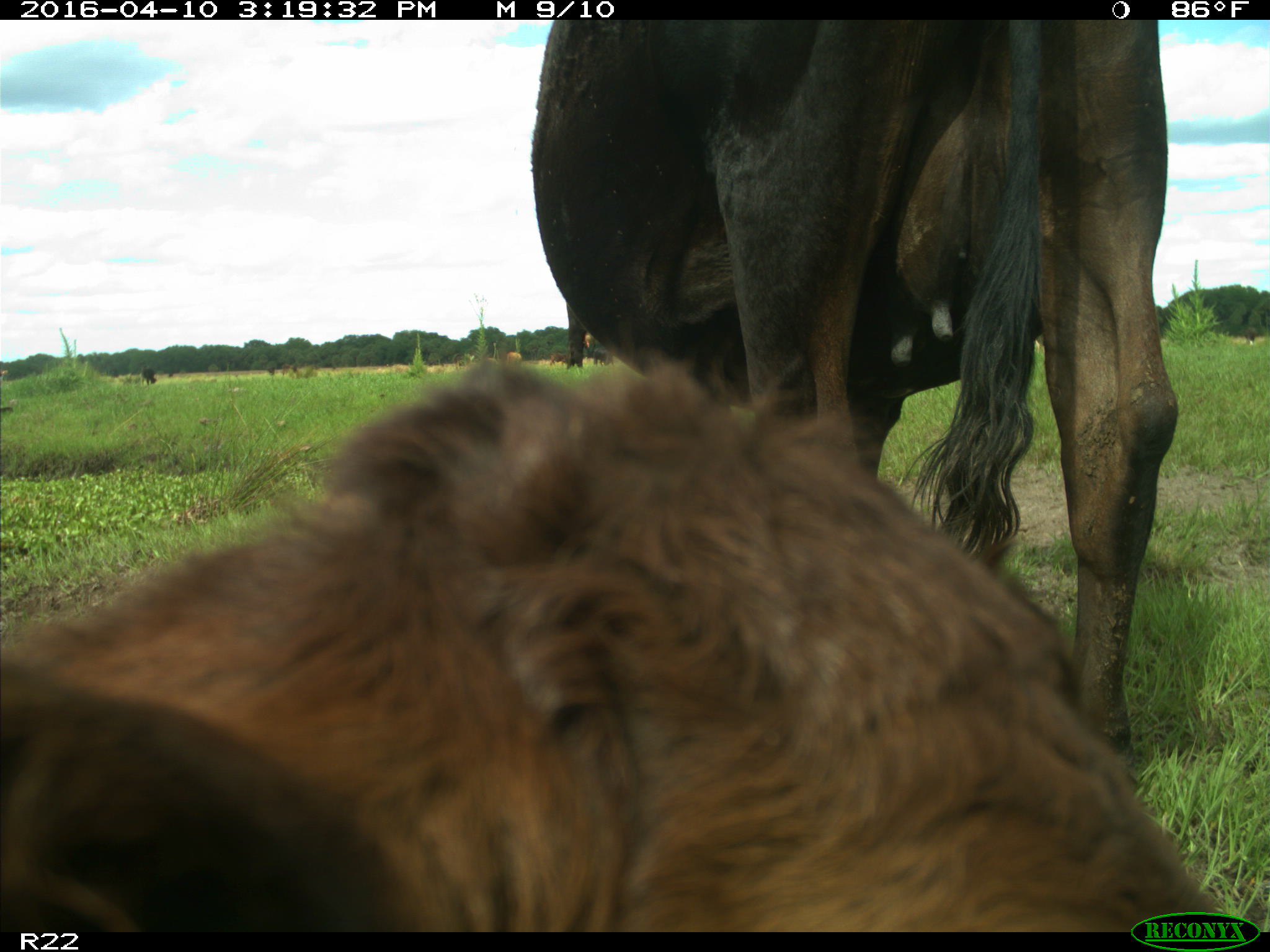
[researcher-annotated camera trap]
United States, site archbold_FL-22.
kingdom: Animalia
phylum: Chordata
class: Mammalia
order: Artiodactyla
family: Bovidae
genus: Bos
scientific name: Bos taurus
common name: domestic cow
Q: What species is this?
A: Bos taurus (domestic cow).